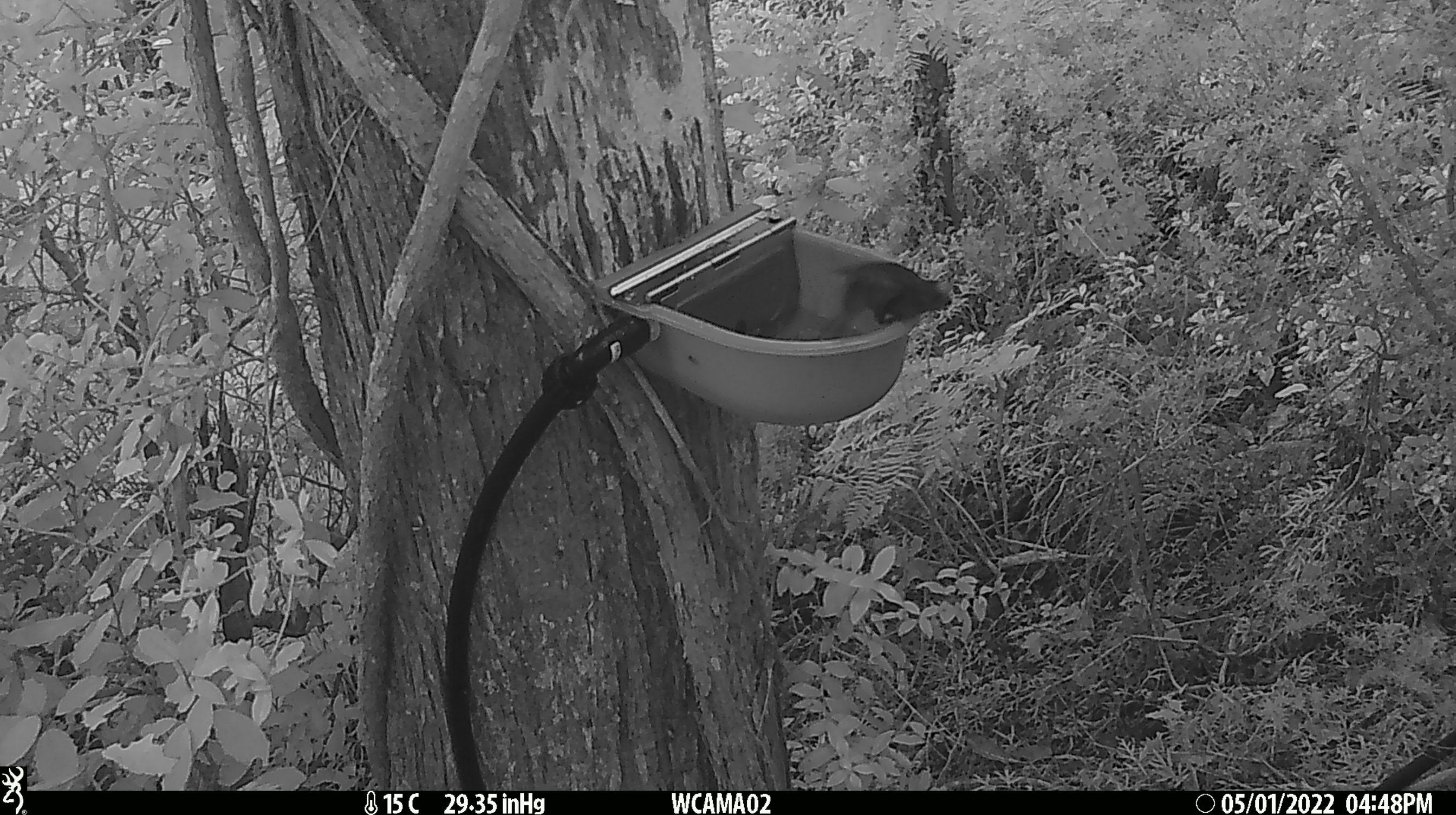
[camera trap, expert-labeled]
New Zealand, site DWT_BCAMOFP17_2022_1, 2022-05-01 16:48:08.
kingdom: Animalia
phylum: Chordata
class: Aves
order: Psittaciformes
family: Psittaculidae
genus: Cyanoramphus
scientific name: Cyanoramphus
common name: parakeet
Parakeet (Cyanoramphus).